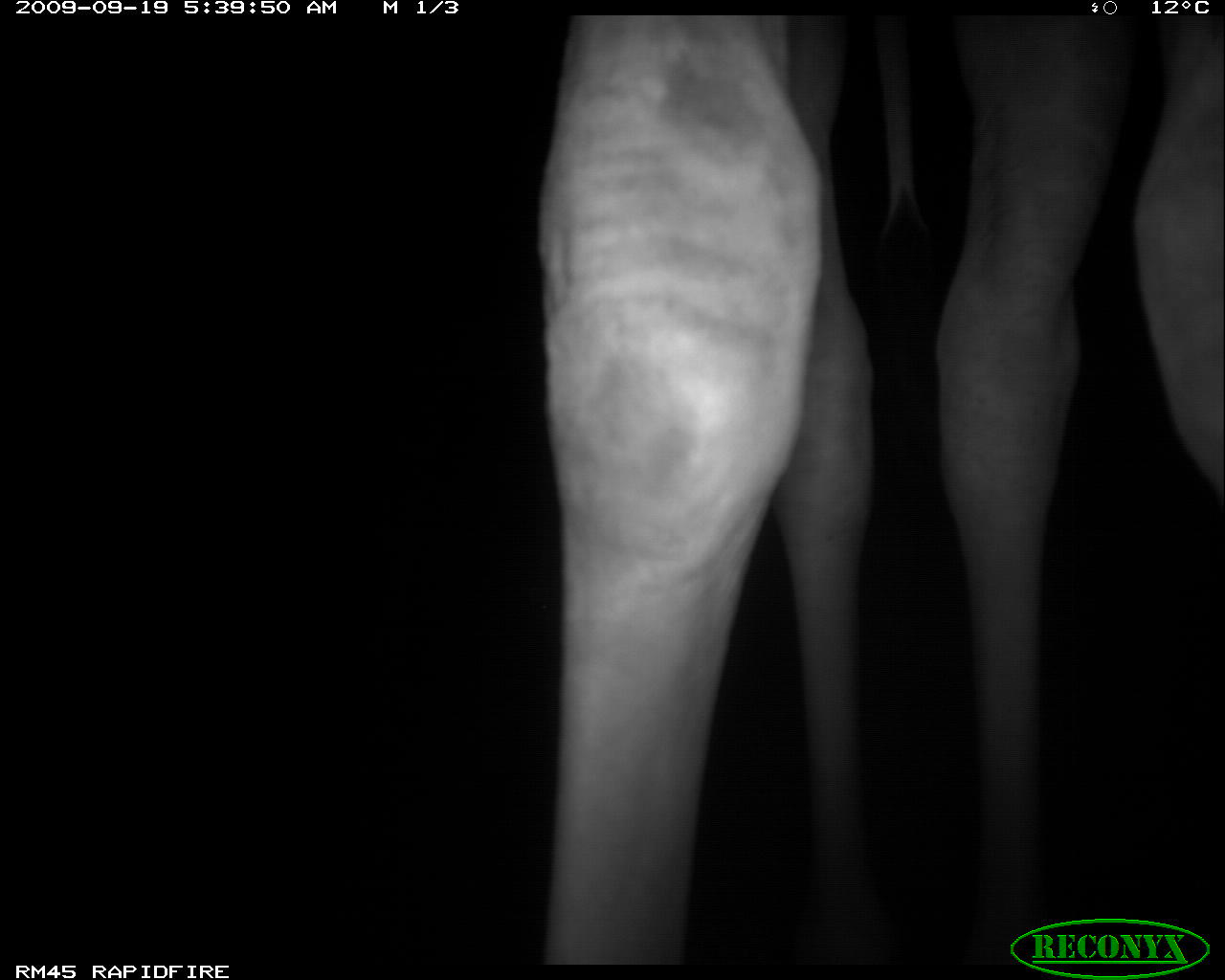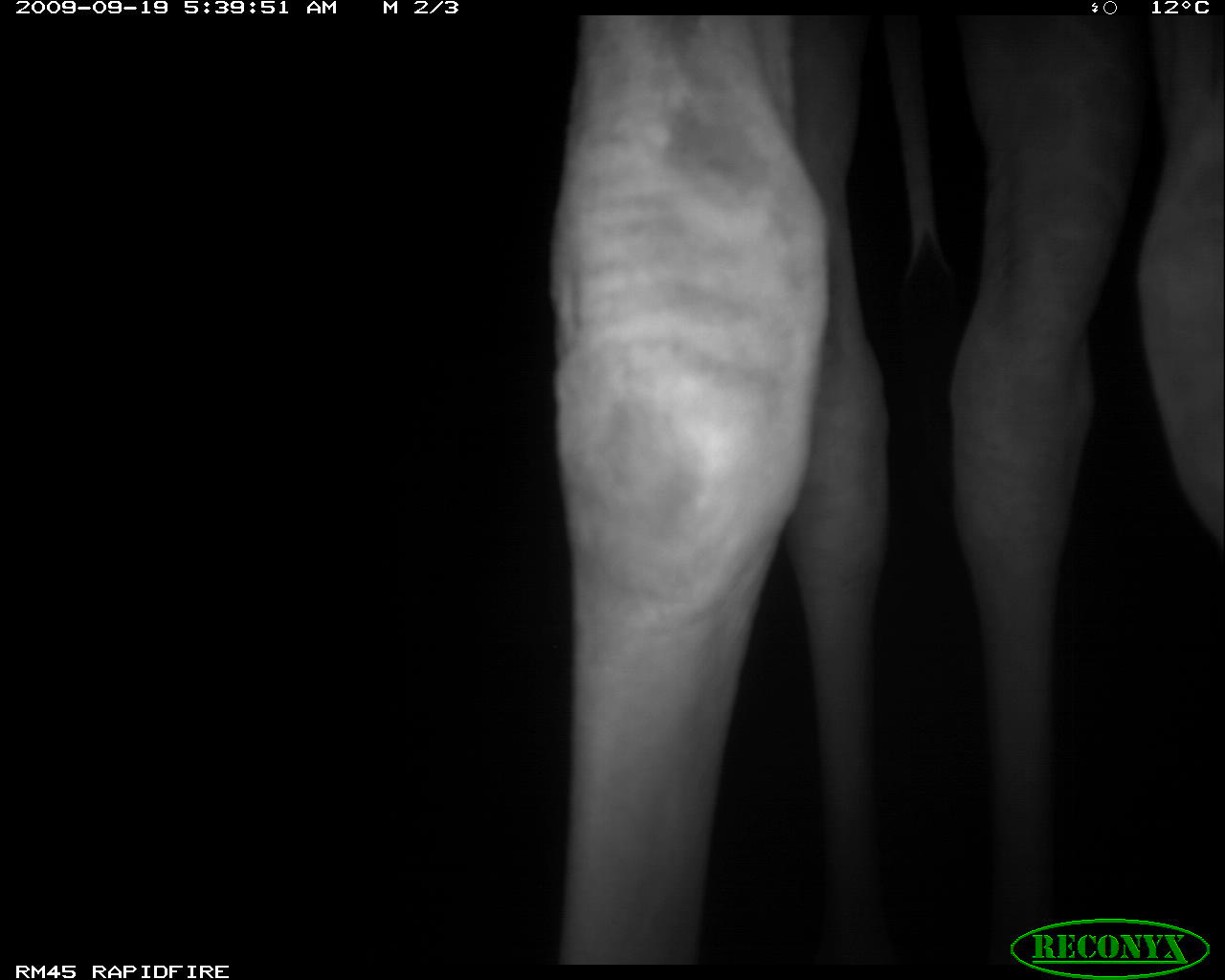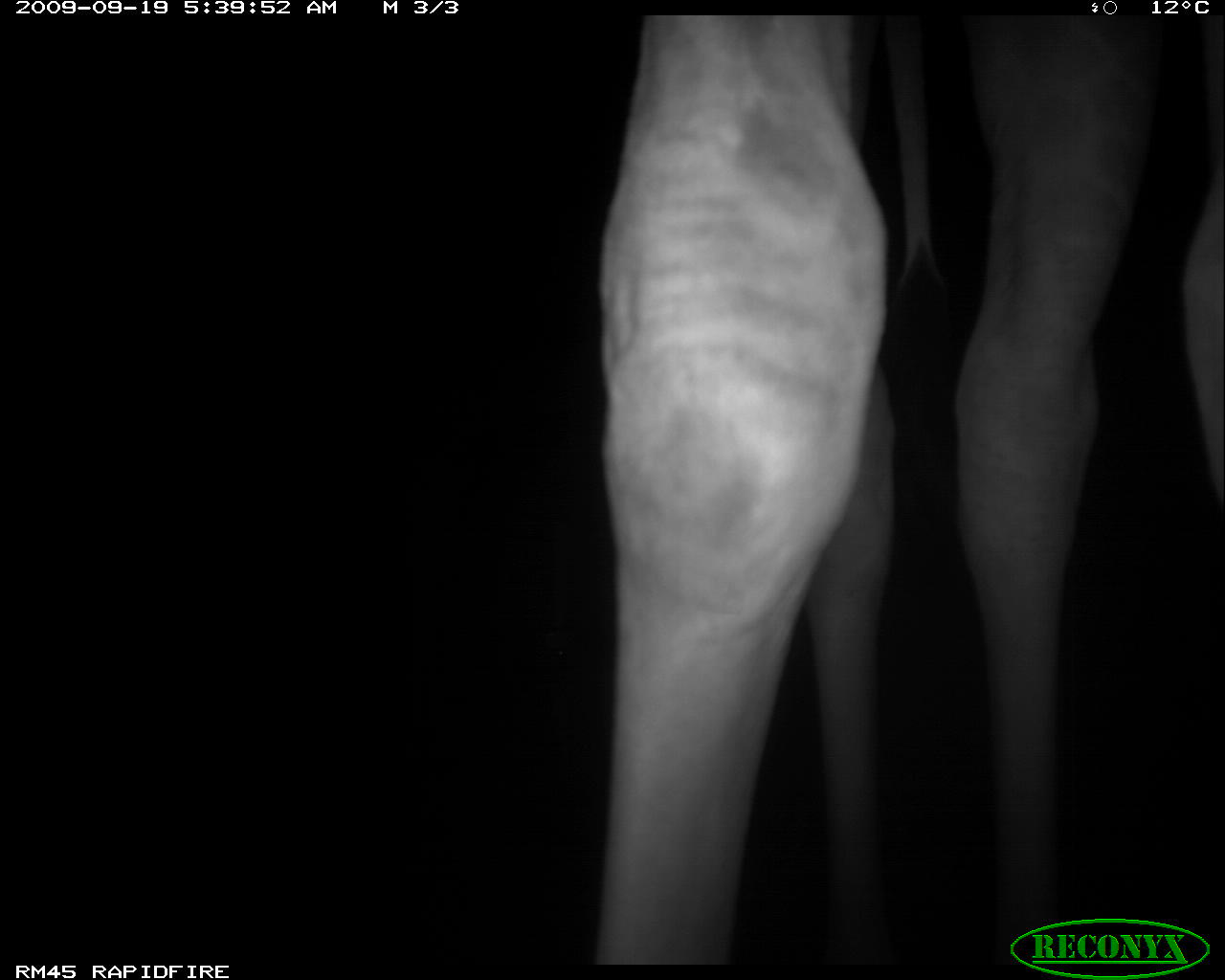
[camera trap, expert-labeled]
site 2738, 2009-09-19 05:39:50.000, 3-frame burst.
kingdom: Animalia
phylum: Chordata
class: Mammalia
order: Artiodactyla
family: Giraffidae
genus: Giraffa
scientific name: Giraffa camelopardalis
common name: giraffe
Giraffa camelopardalis (giraffe), count 1.